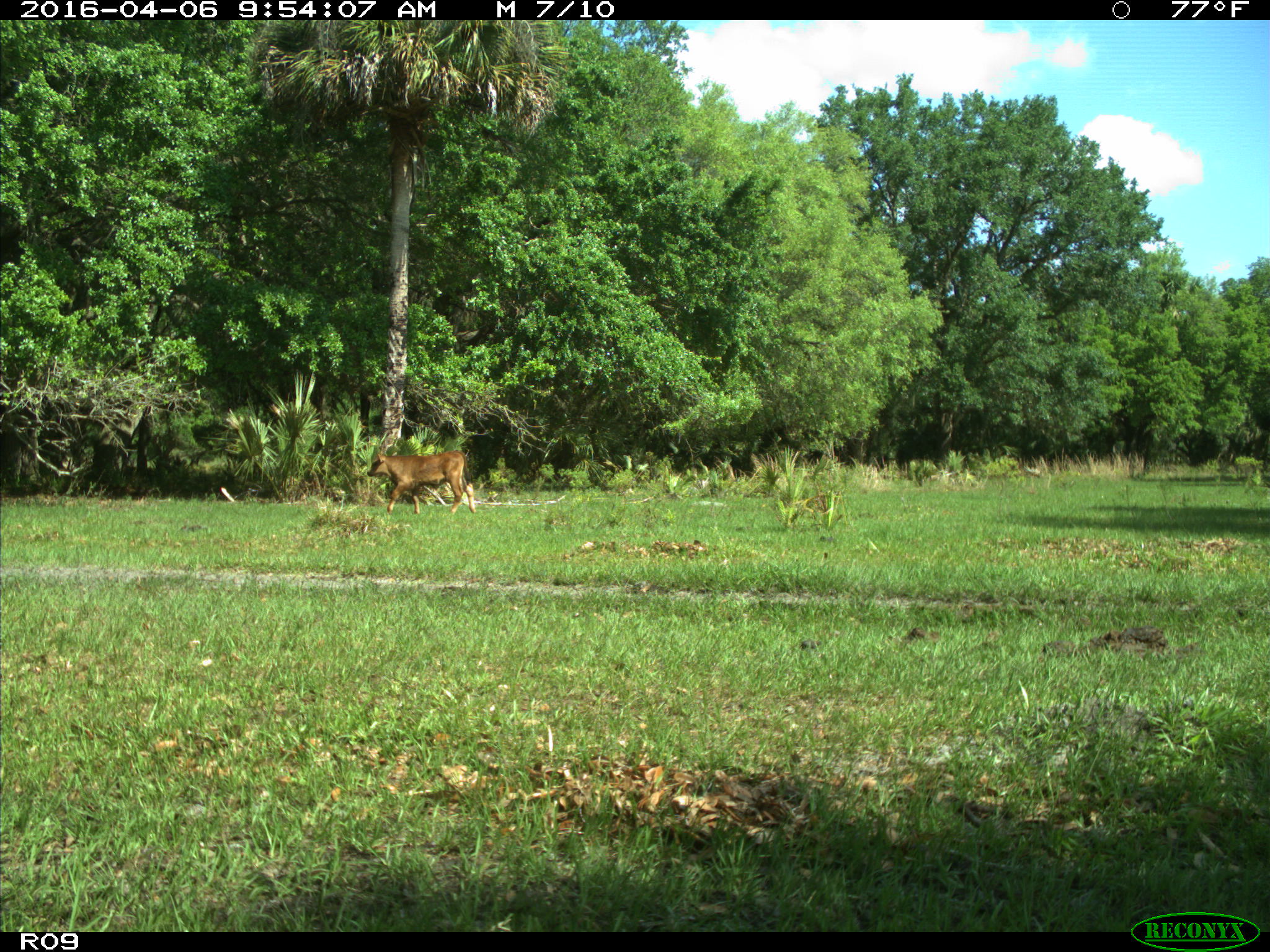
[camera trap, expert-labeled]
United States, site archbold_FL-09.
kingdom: Animalia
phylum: Chordata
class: Mammalia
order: Artiodactyla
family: Bovidae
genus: Bos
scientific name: Bos taurus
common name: domestic cow